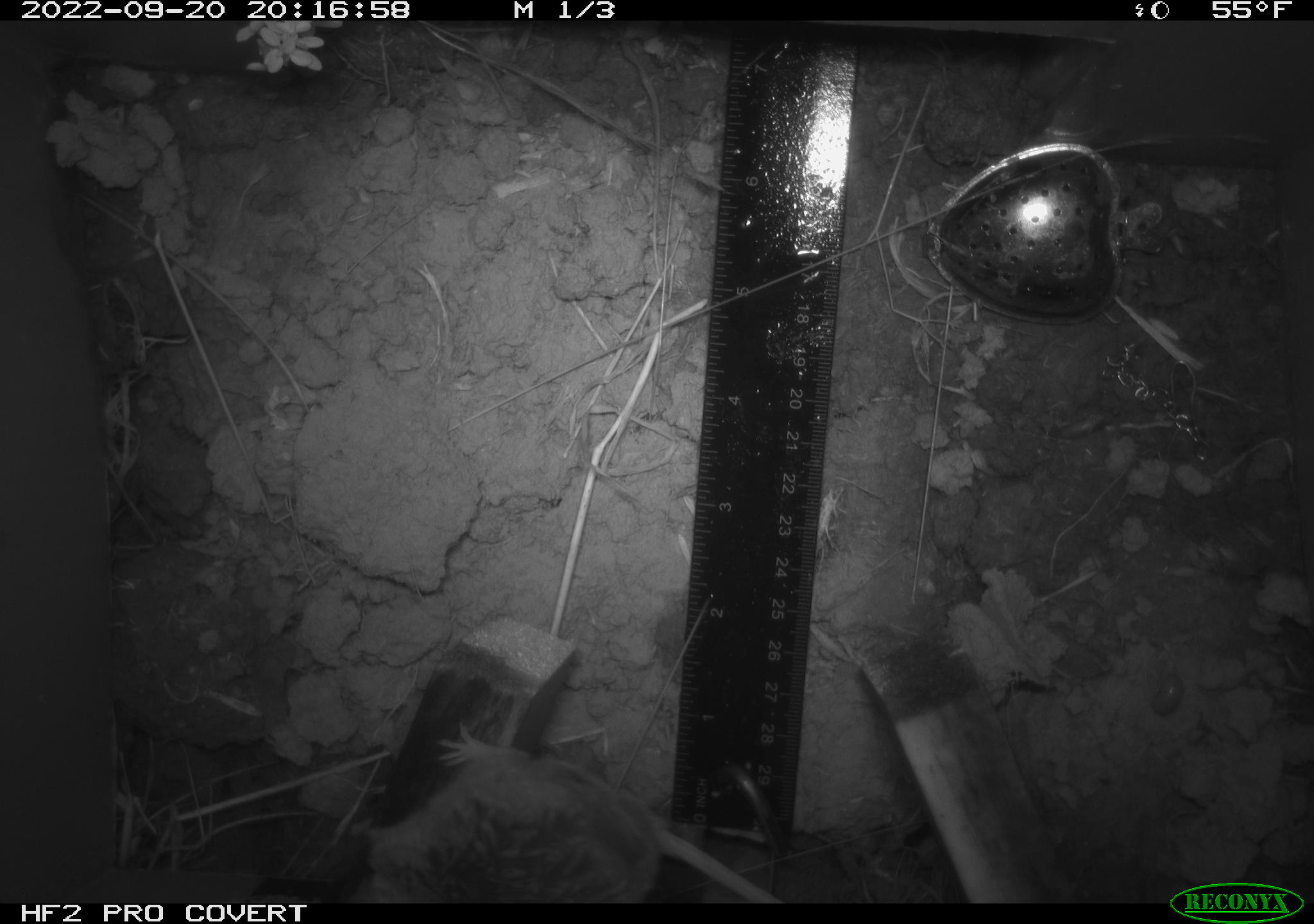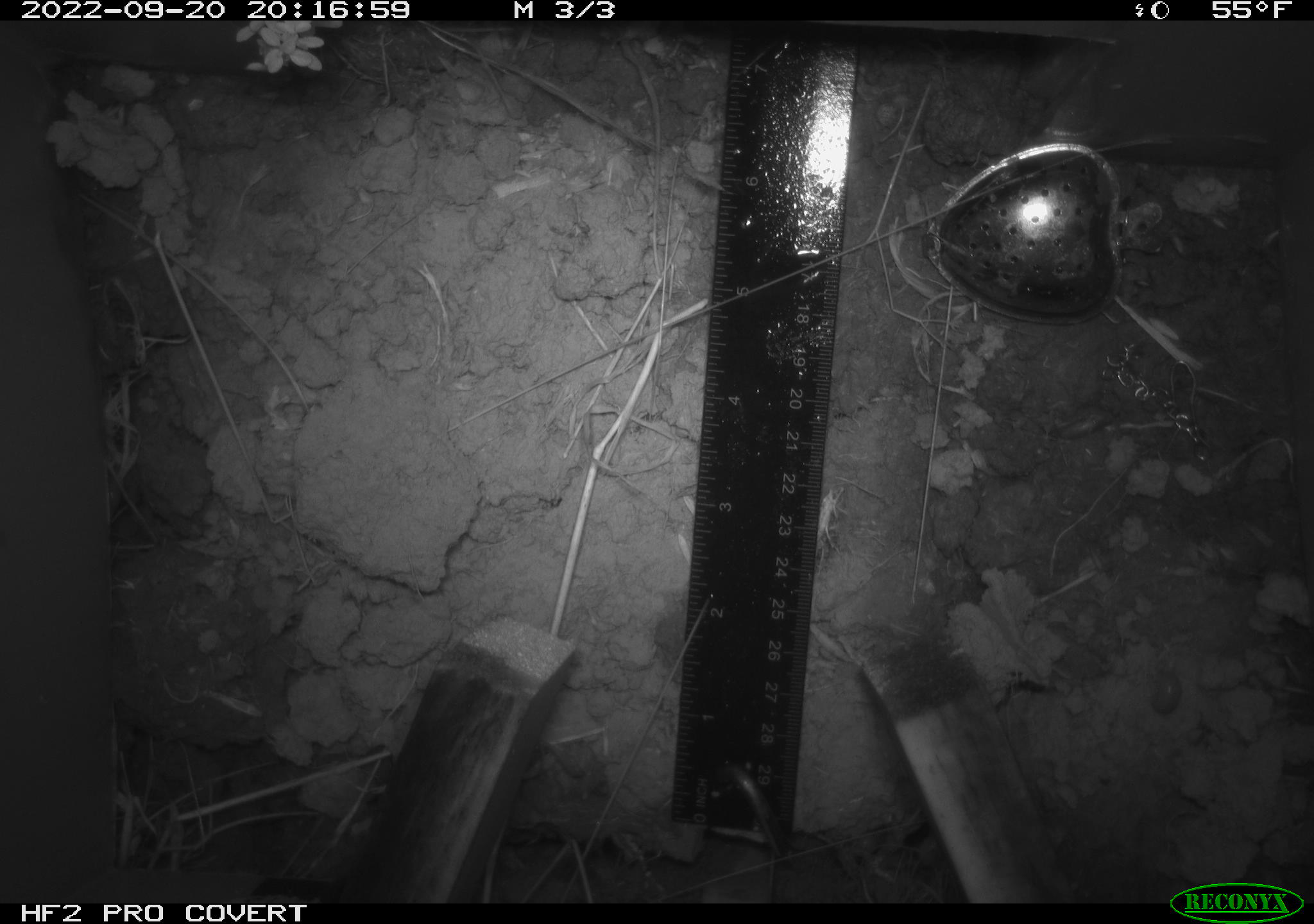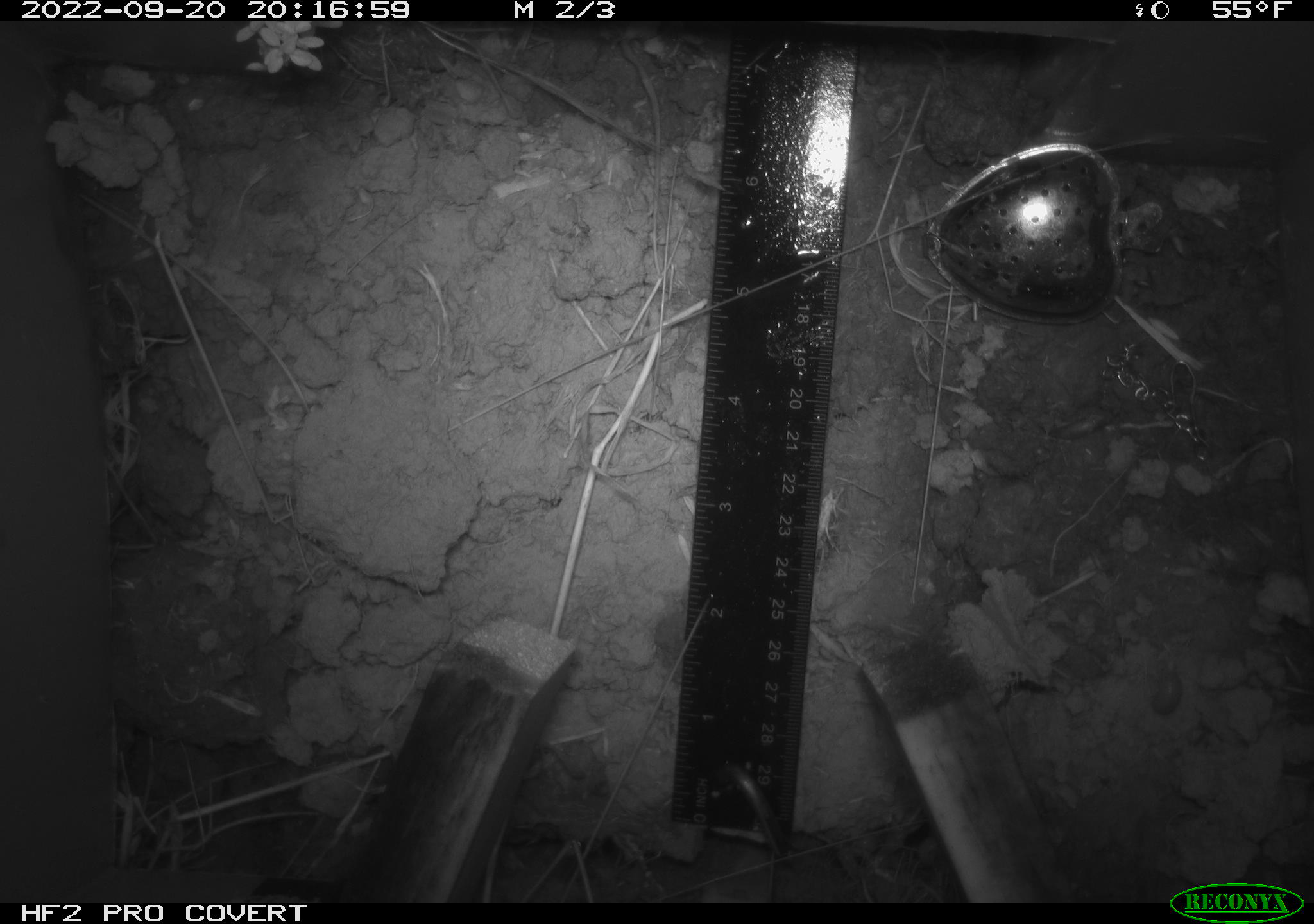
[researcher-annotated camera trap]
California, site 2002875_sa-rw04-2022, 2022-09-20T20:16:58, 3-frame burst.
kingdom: Animalia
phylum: Chordata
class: Mammalia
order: Rodentia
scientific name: Rodentia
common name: mouse species